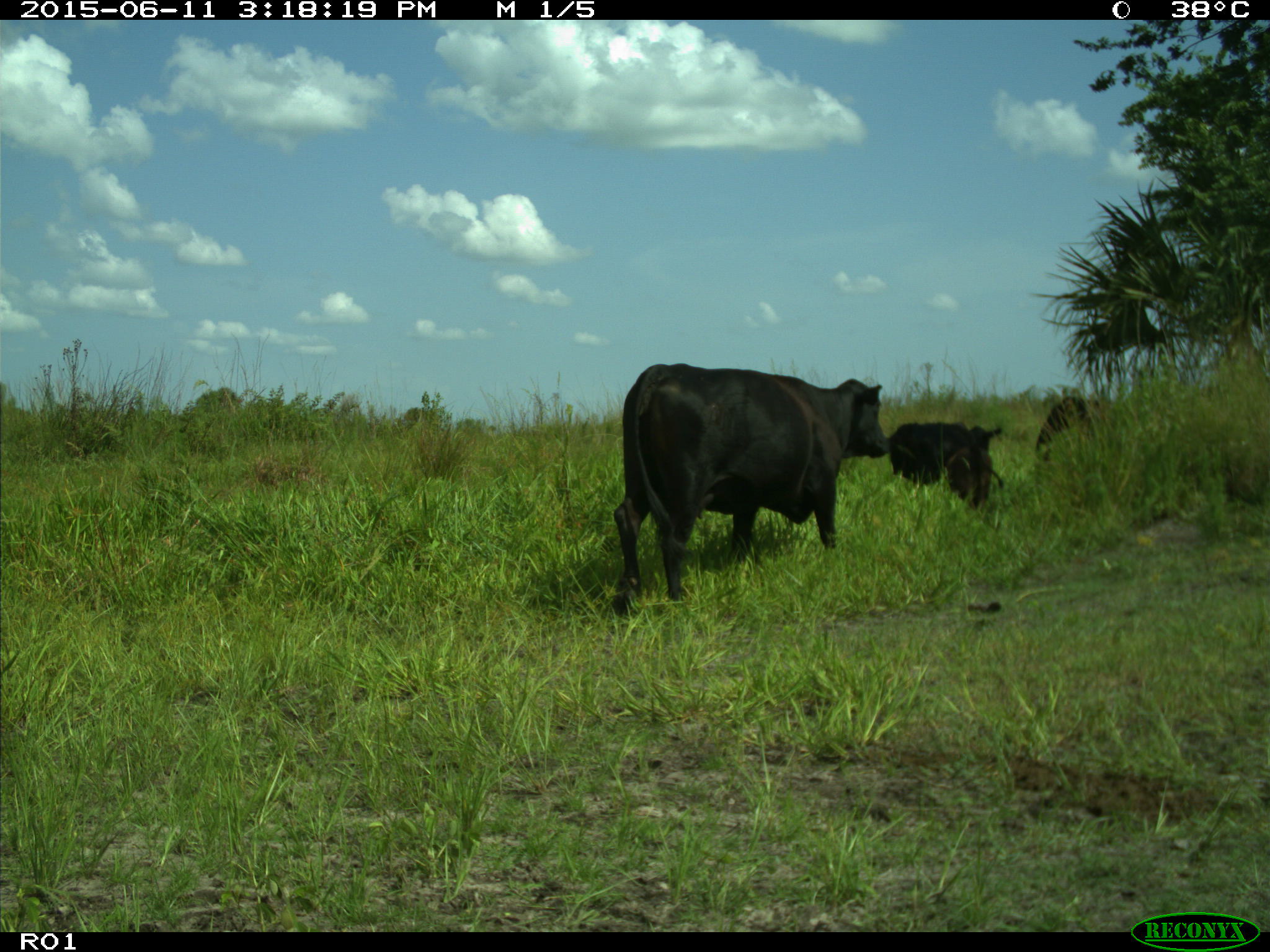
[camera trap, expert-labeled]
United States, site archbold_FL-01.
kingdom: Animalia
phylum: Chordata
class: Mammalia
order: Artiodactyla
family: Bovidae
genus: Bos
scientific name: Bos taurus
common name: domestic cow